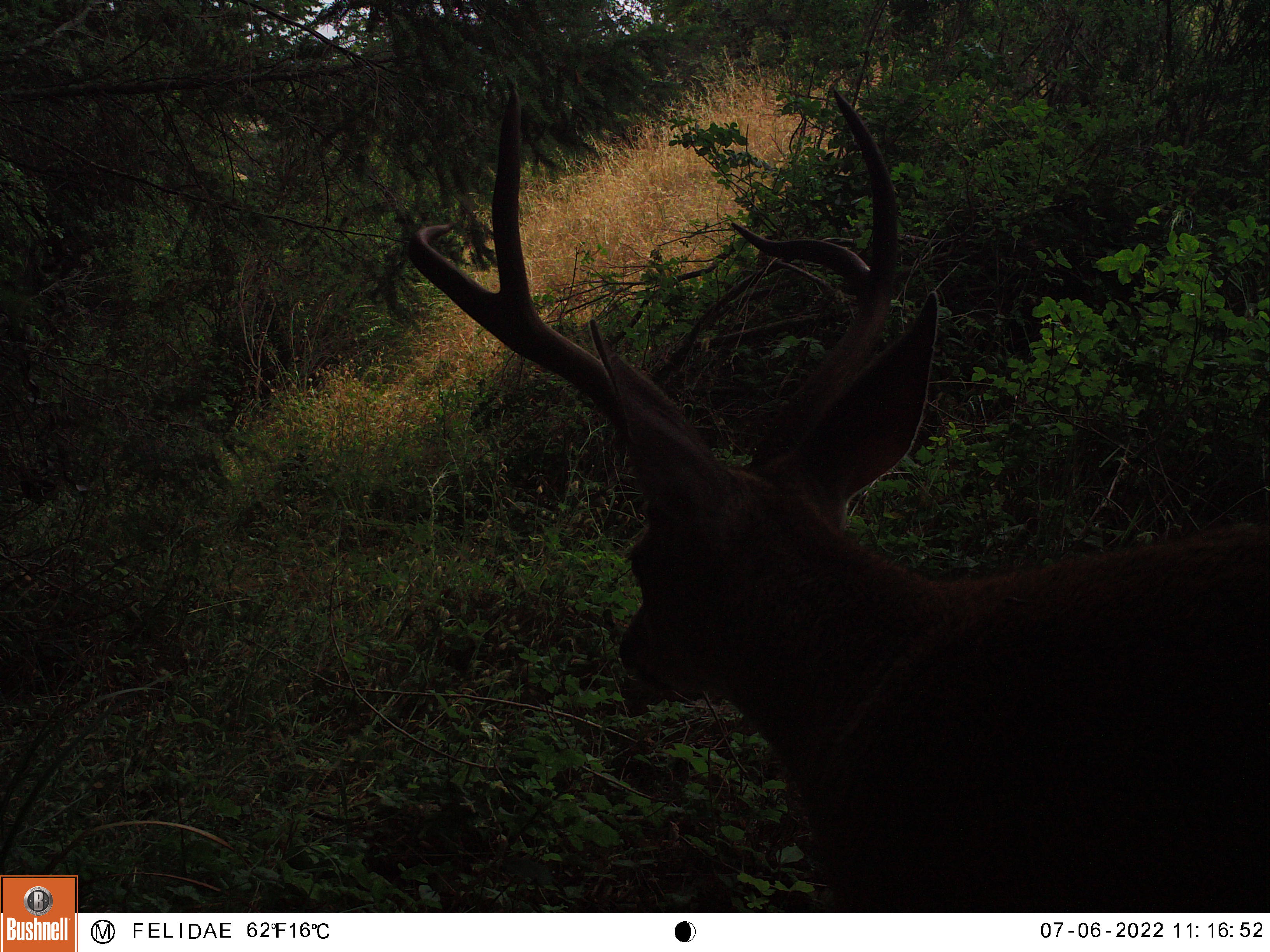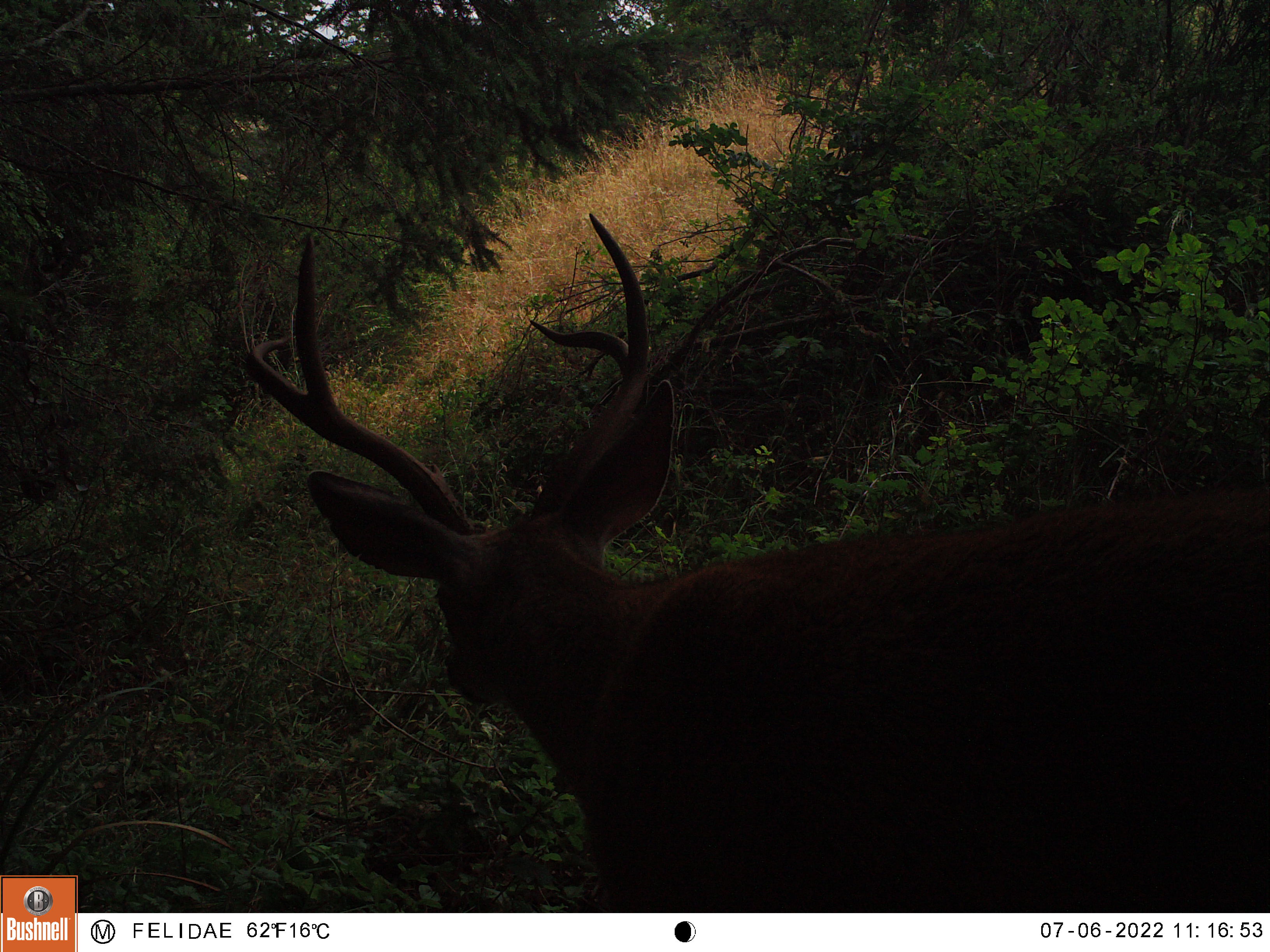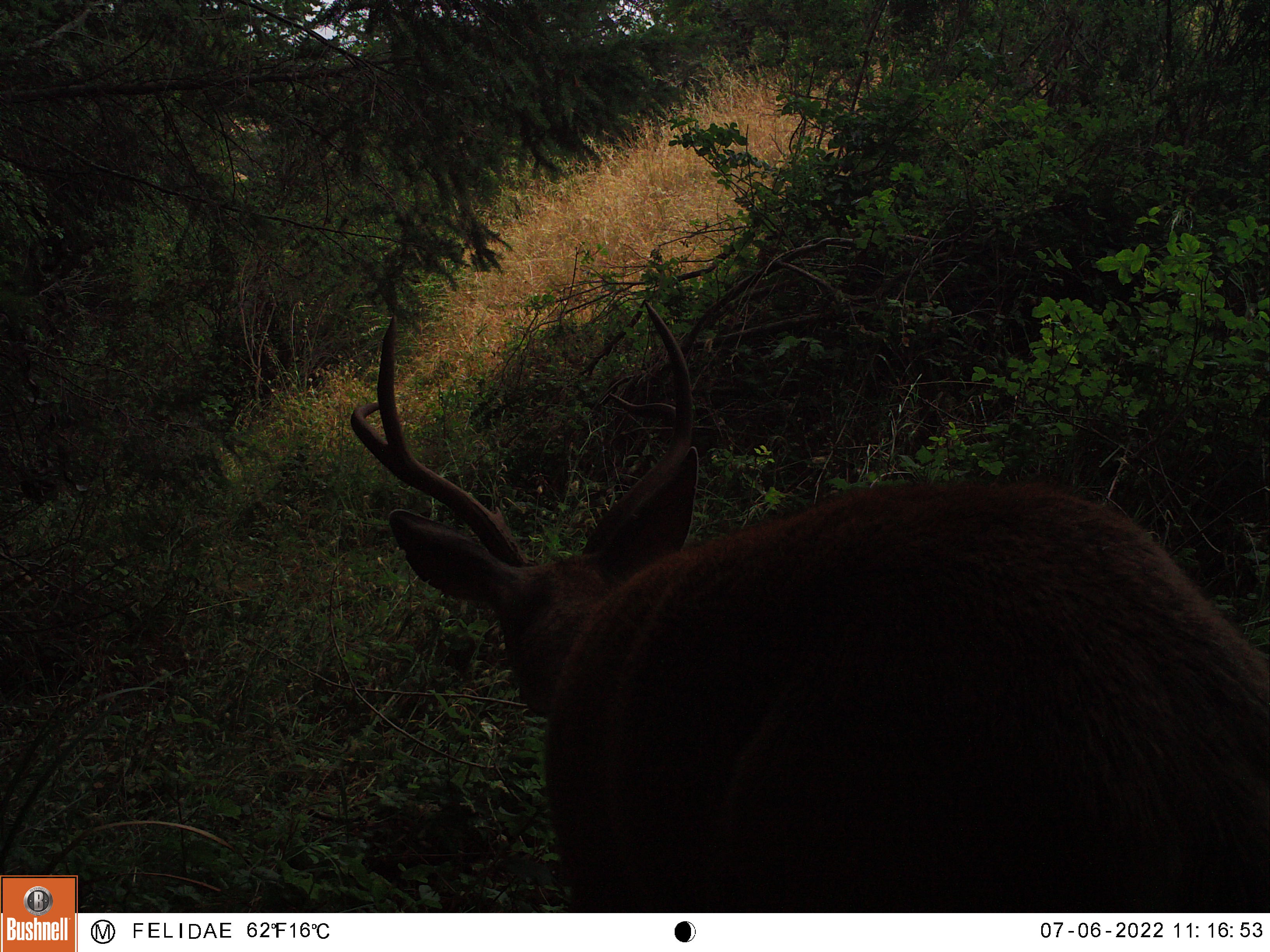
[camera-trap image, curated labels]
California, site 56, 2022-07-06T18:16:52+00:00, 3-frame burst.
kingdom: Animalia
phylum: Chordata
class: Mammalia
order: Artiodactyla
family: Cervidae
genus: Odocoileus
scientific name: Odocoileus hemionus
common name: mule deer